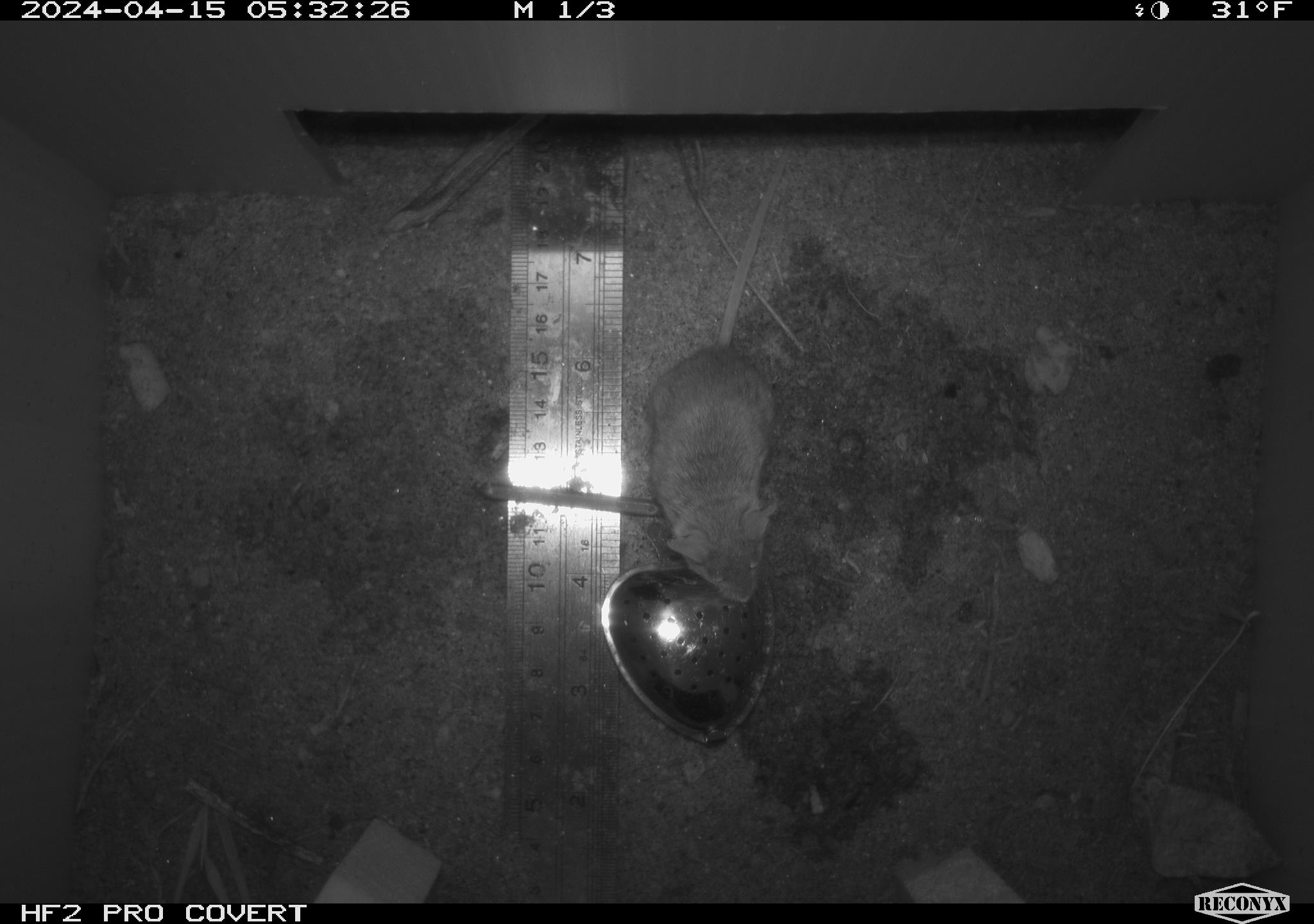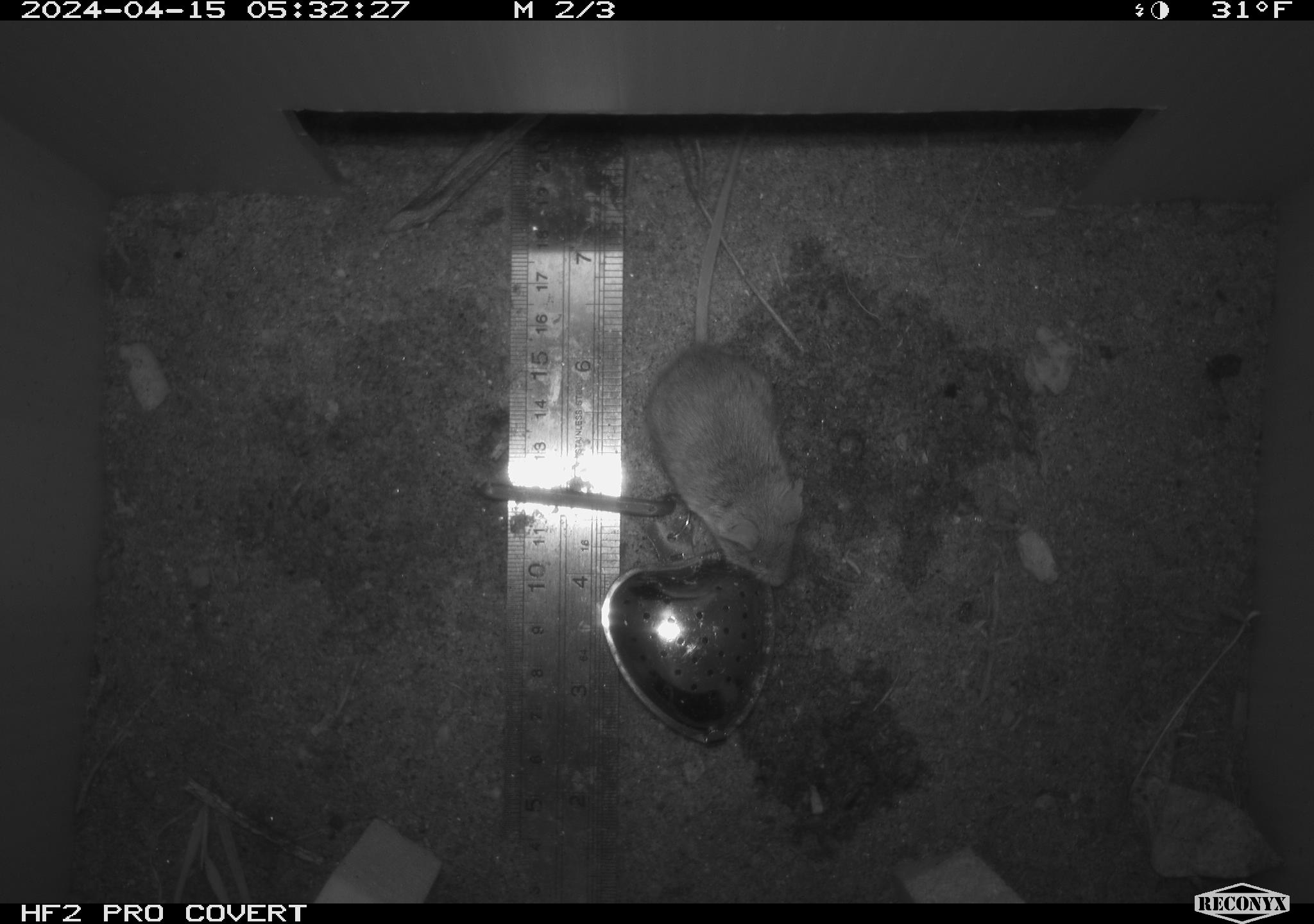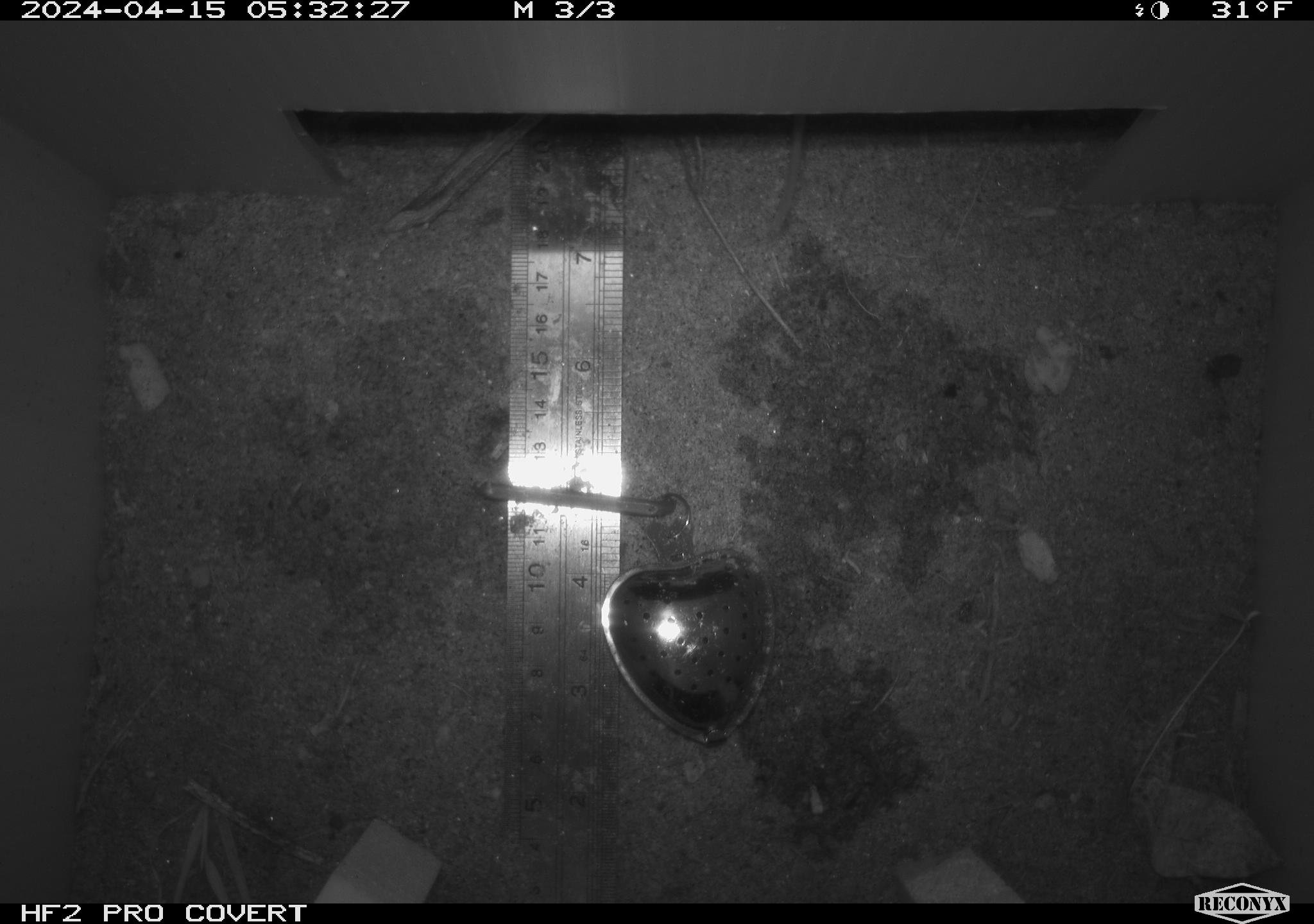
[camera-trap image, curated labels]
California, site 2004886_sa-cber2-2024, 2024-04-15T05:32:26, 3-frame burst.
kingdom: Animalia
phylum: Chordata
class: Mammalia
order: Rodentia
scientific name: Rodentia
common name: mouse species